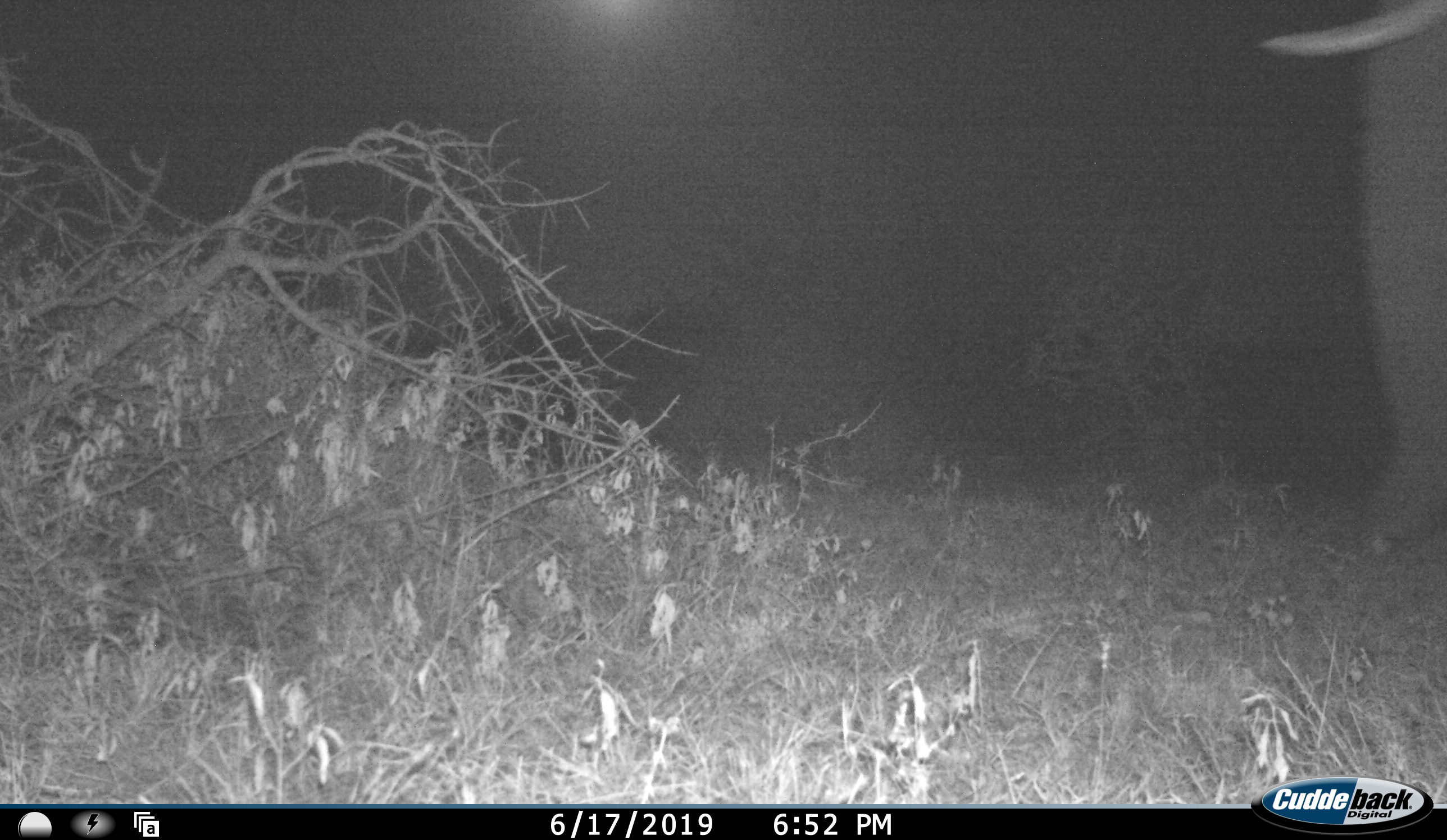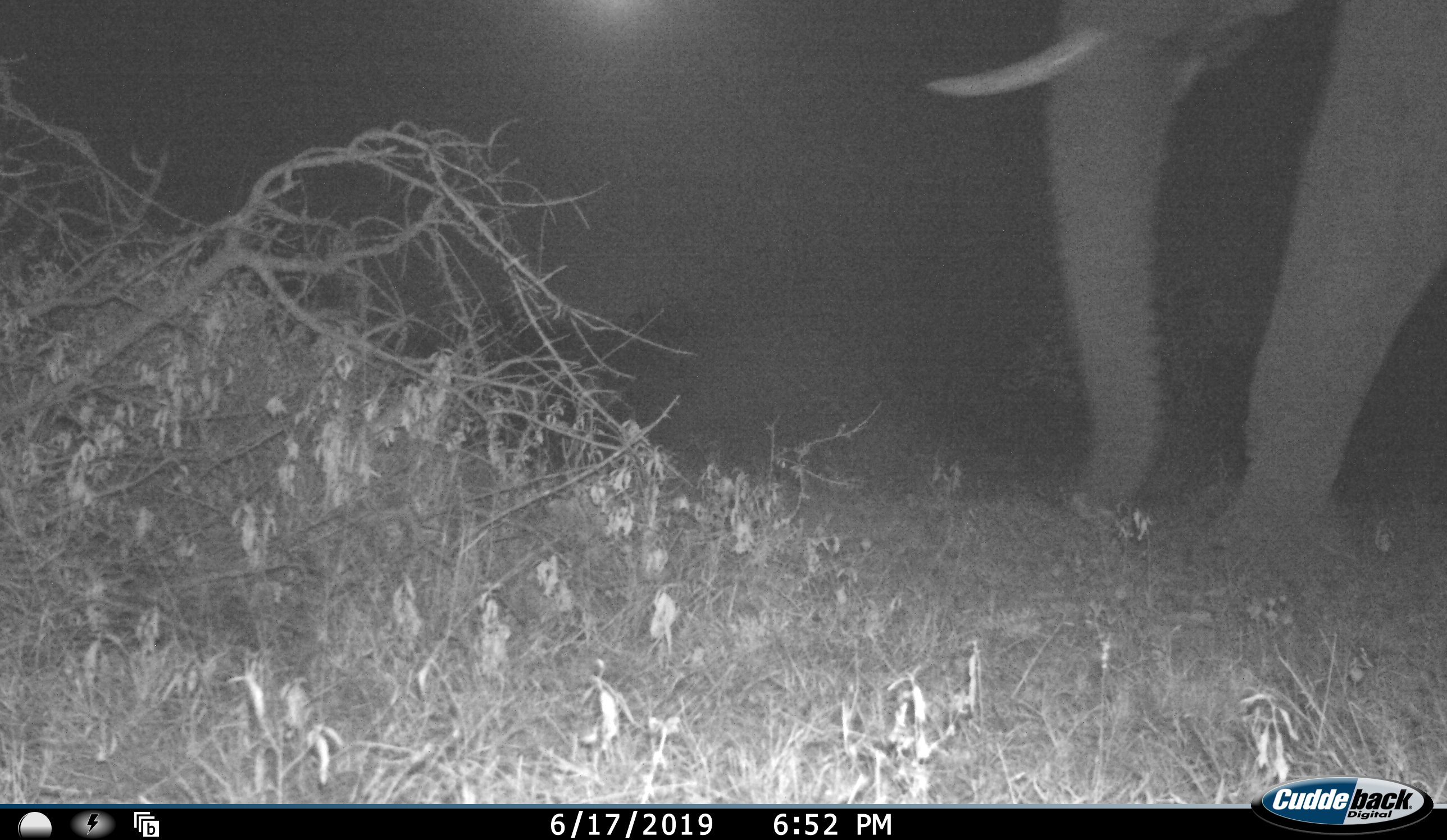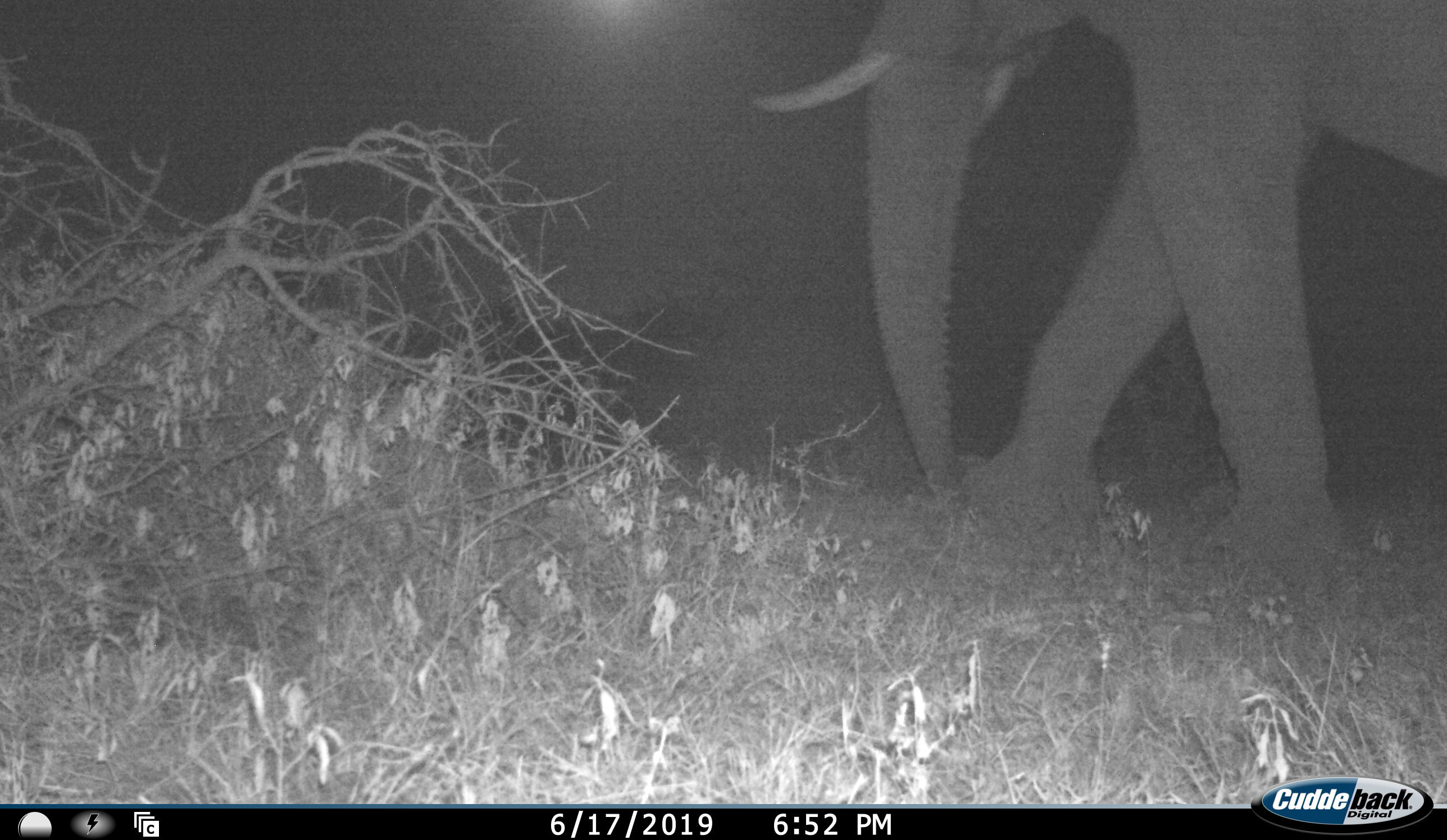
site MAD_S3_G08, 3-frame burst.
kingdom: Animalia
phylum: Chordata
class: Mammalia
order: Proboscidea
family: Elephantidae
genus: Loxodonta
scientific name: Loxodonta africana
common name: african bush elephant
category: elephant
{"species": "elephant (african bush elephant) (Loxodonta africana)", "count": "1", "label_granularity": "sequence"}